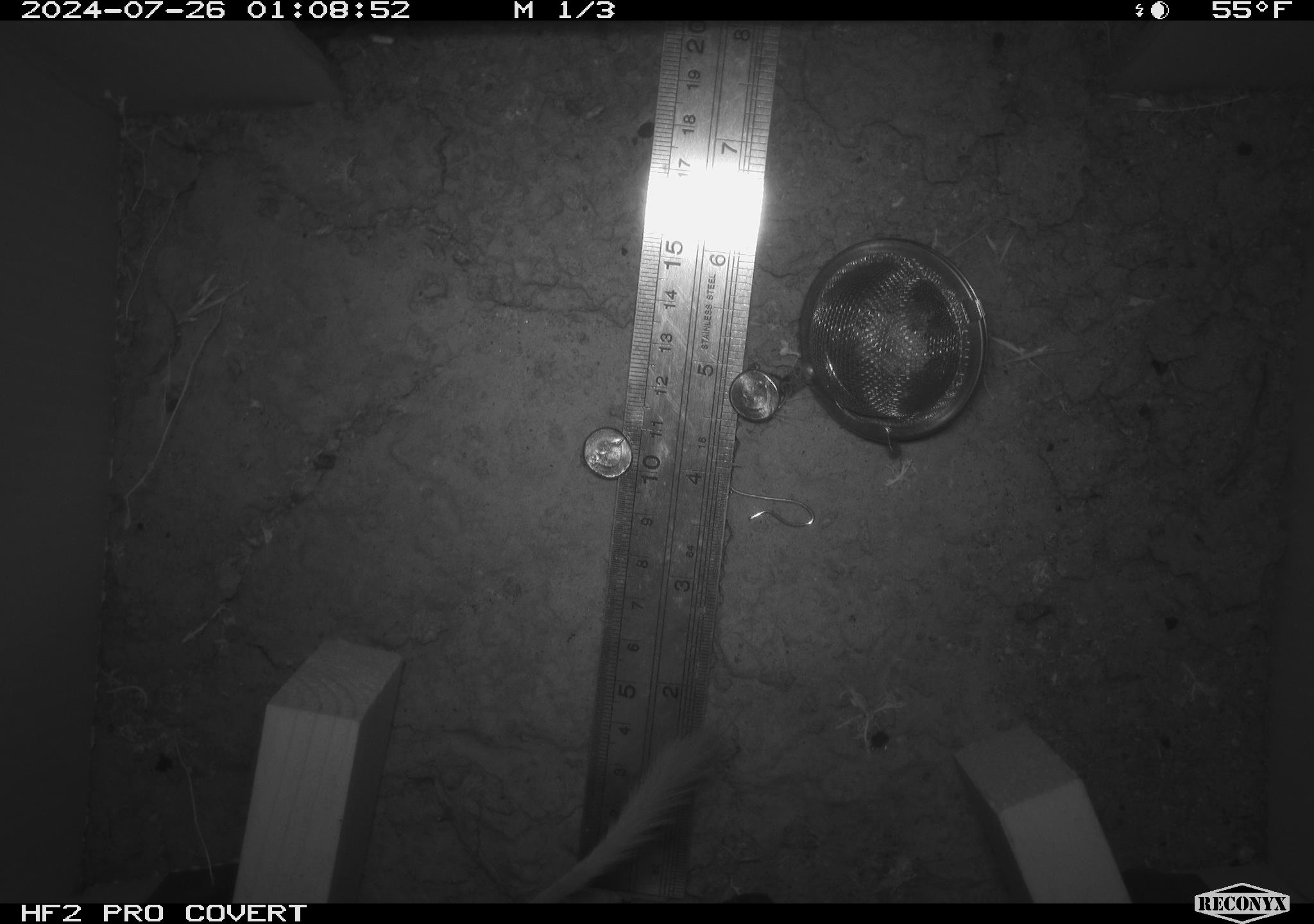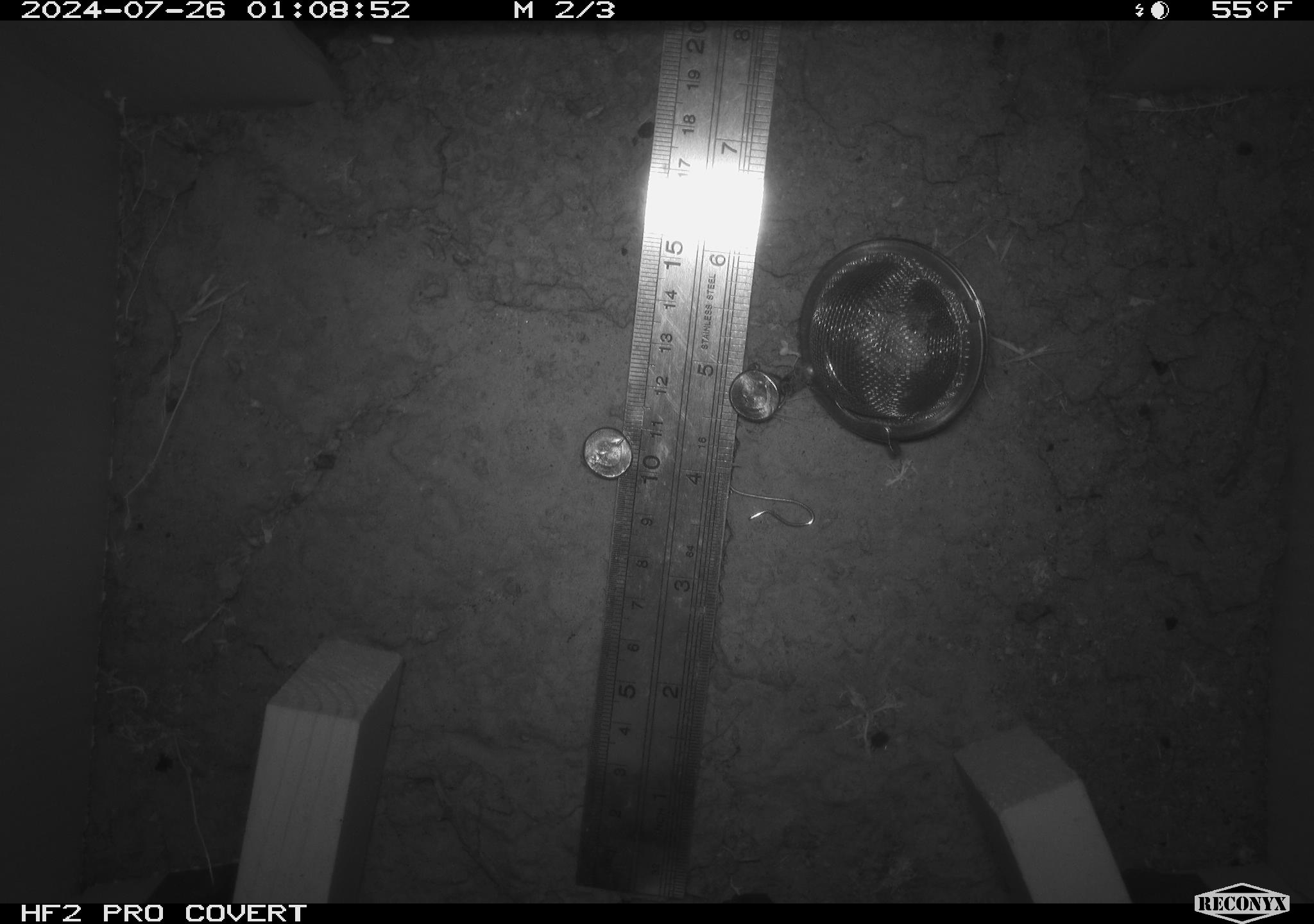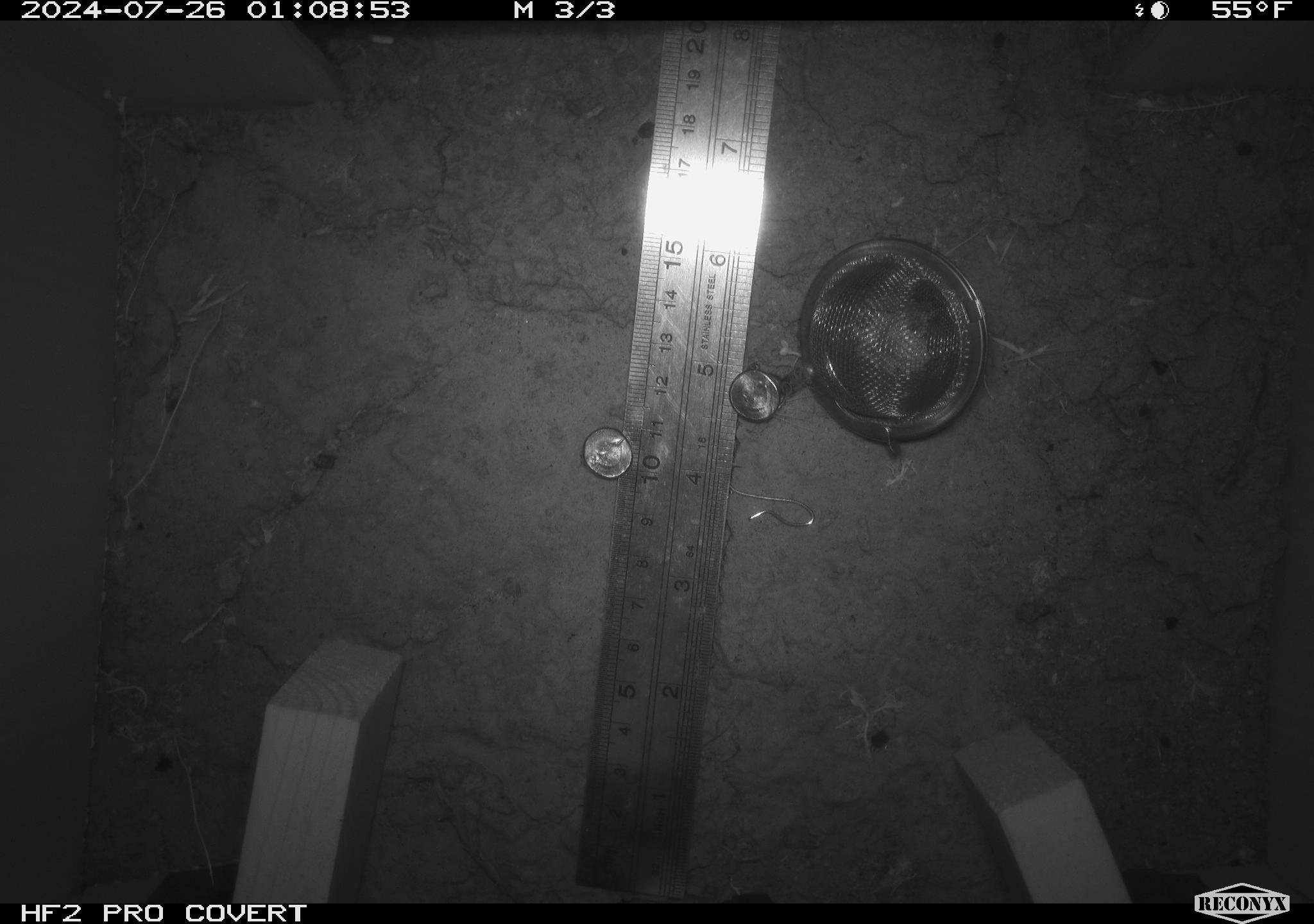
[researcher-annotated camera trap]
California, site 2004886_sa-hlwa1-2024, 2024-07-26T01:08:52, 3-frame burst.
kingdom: Animalia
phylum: Chordata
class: Mammalia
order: Rodentia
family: Heteromyidae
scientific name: Heteromyidae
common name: kangaroo rats and pocket mice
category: heteromyidae family